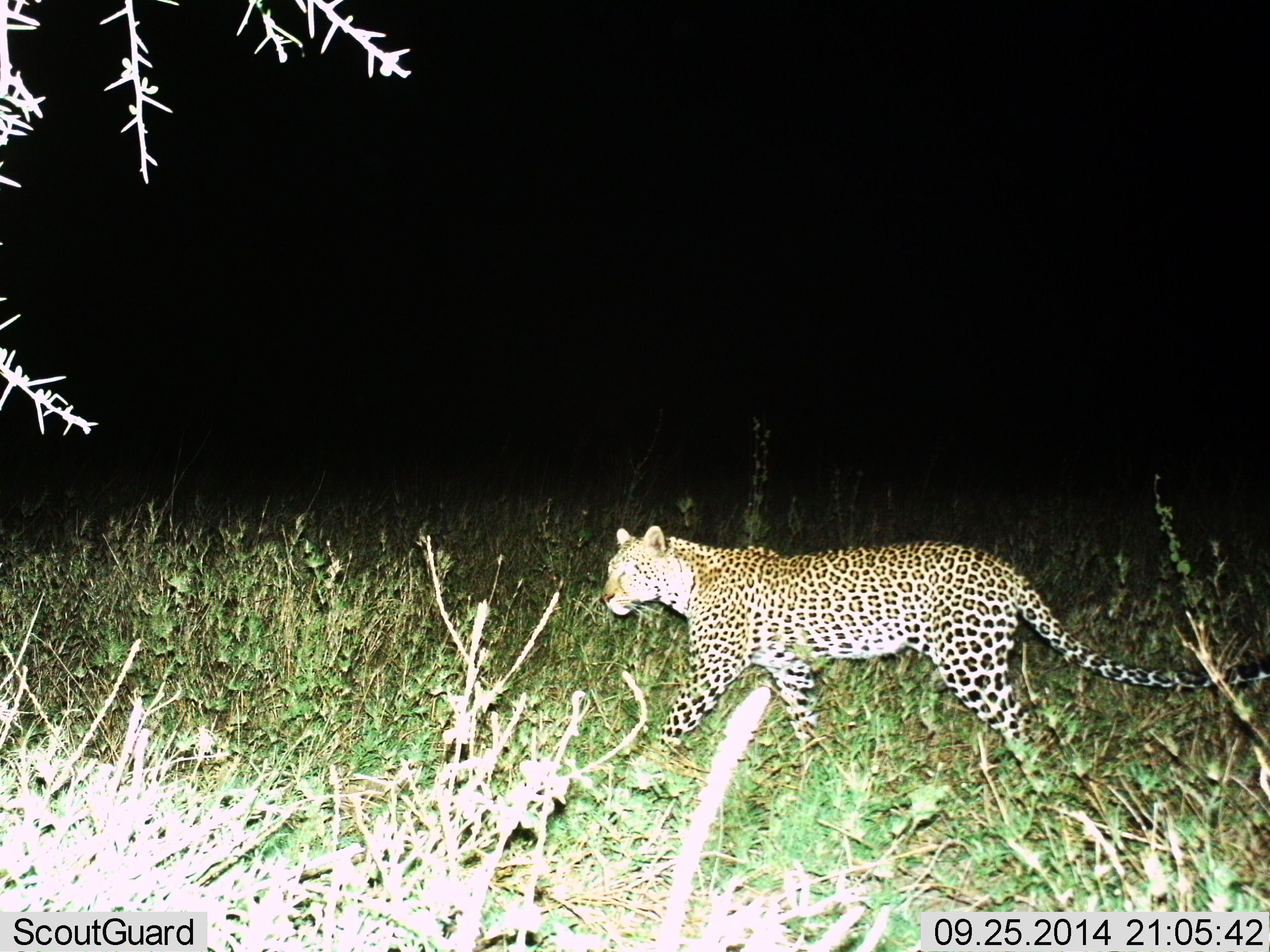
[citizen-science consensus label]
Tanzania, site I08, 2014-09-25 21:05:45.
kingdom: Animalia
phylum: Chordata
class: Mammalia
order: Carnivora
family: Felidae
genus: Panthera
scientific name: Panthera pardus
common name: leopard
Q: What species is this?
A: Leopard (Panthera pardus).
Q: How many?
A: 1.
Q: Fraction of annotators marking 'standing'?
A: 10%.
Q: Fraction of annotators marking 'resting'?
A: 0%.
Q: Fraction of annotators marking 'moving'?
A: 90%.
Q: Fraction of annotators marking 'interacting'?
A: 0%.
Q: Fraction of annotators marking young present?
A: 0%.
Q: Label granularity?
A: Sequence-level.